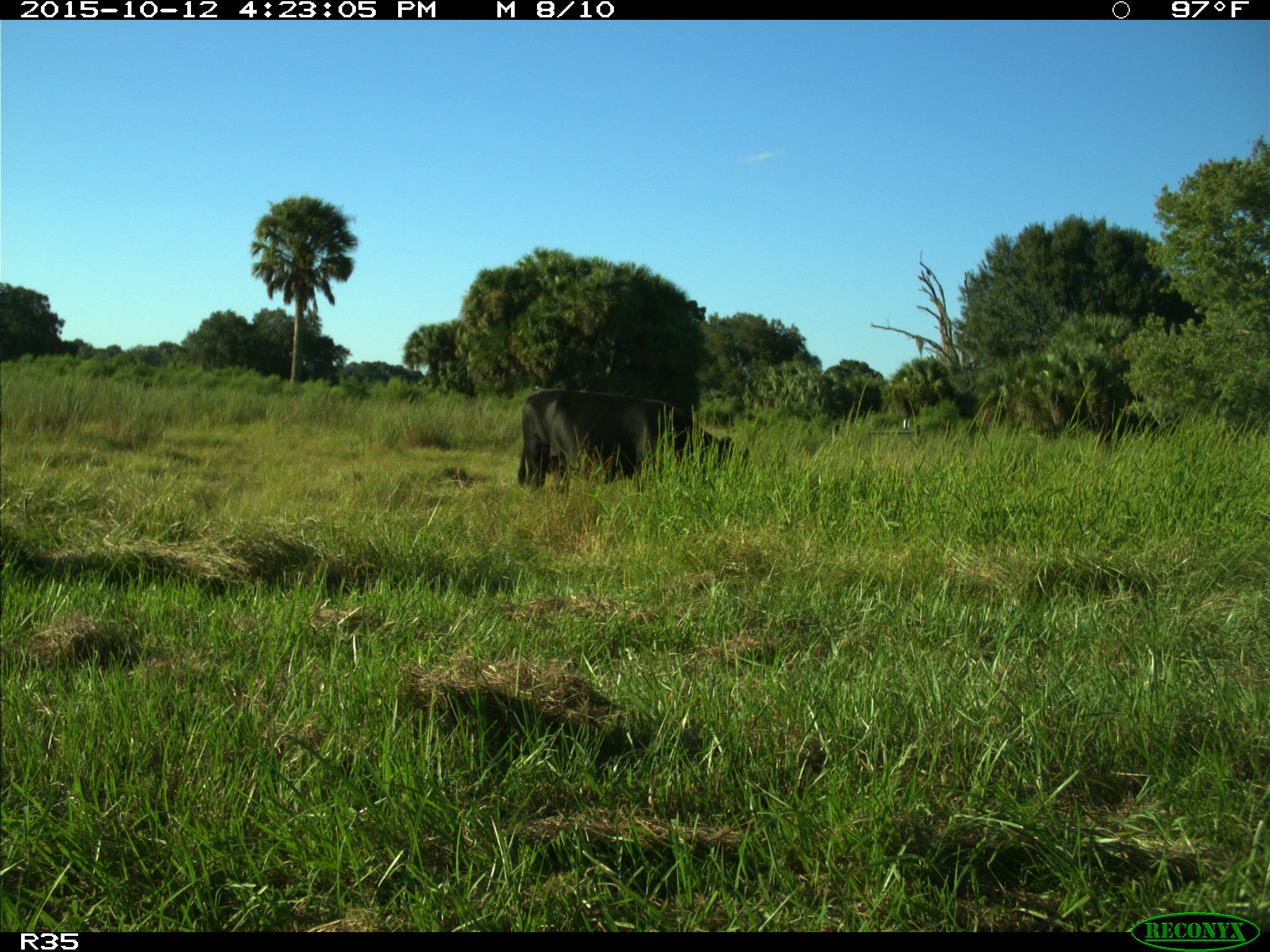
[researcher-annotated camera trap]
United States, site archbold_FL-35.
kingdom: Animalia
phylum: Chordata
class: Mammalia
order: Artiodactyla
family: Bovidae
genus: Bos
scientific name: Bos taurus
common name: domestic cow